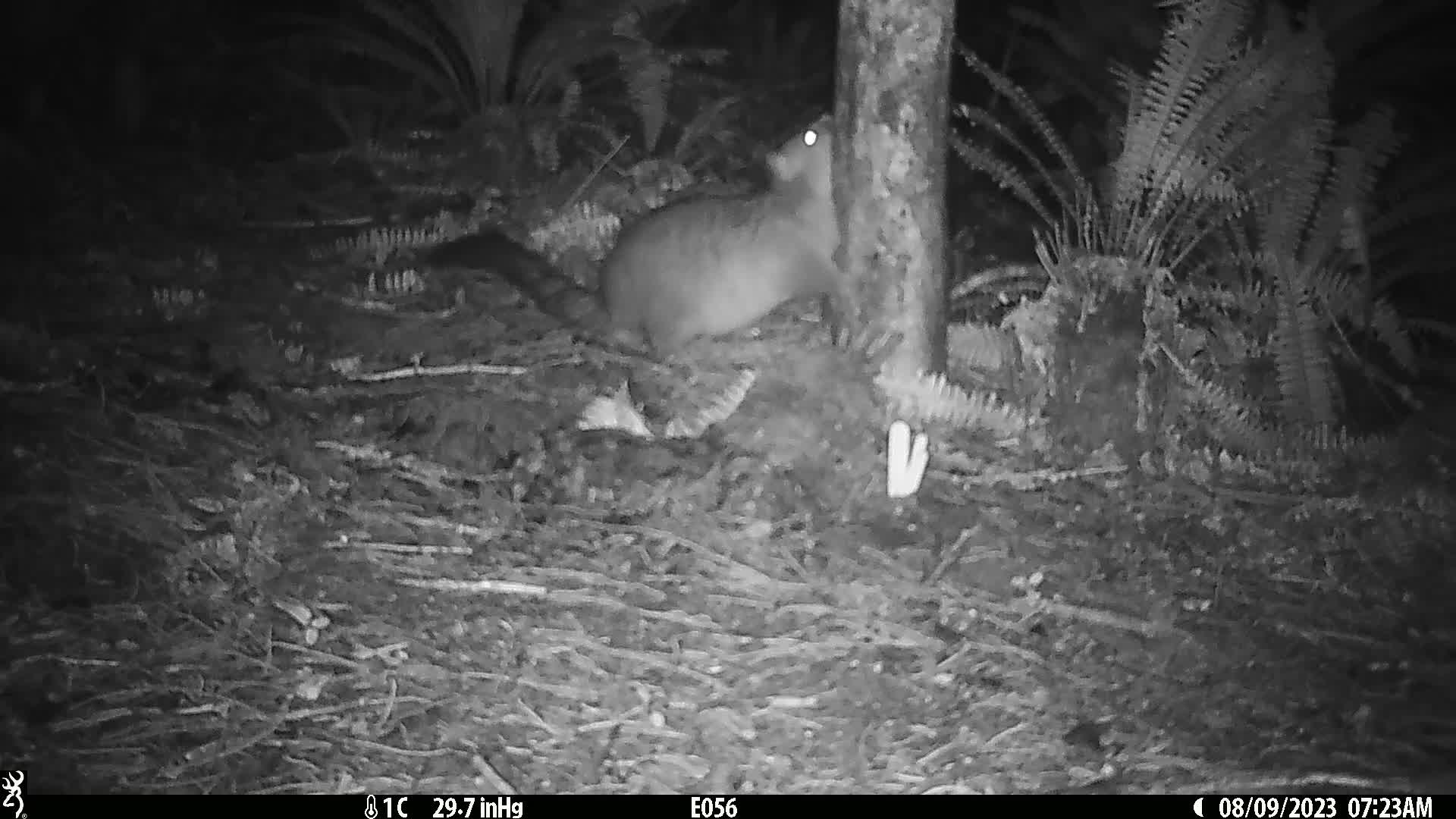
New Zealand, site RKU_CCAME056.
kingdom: Animalia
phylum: Chordata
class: Mammalia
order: Diprotodontia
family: Phalangeridae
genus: Trichosurus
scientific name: Trichosurus vulpecula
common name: common brushtail possum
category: possum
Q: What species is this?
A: Possum (common brushtail possum) (Trichosurus vulpecula).